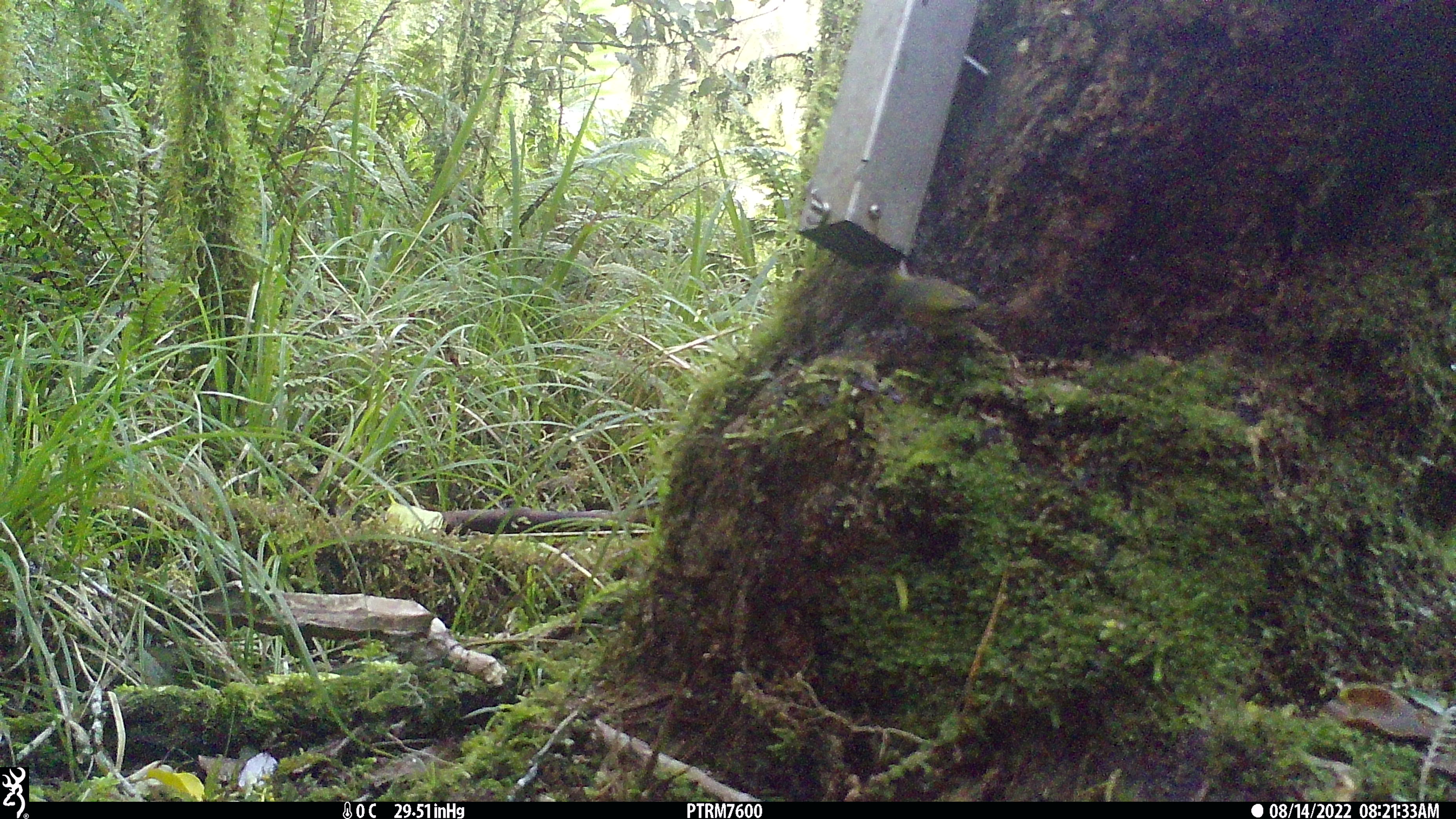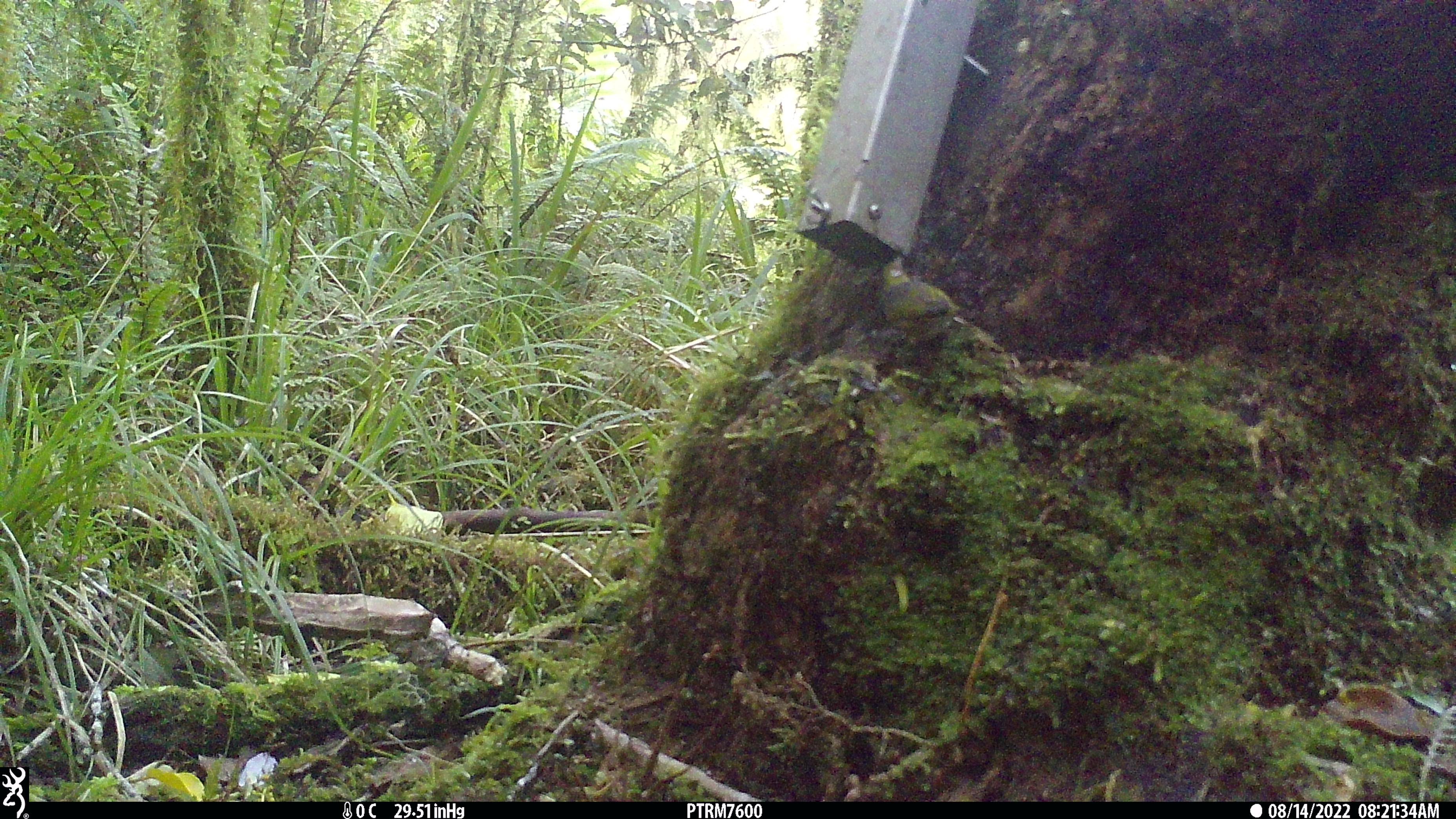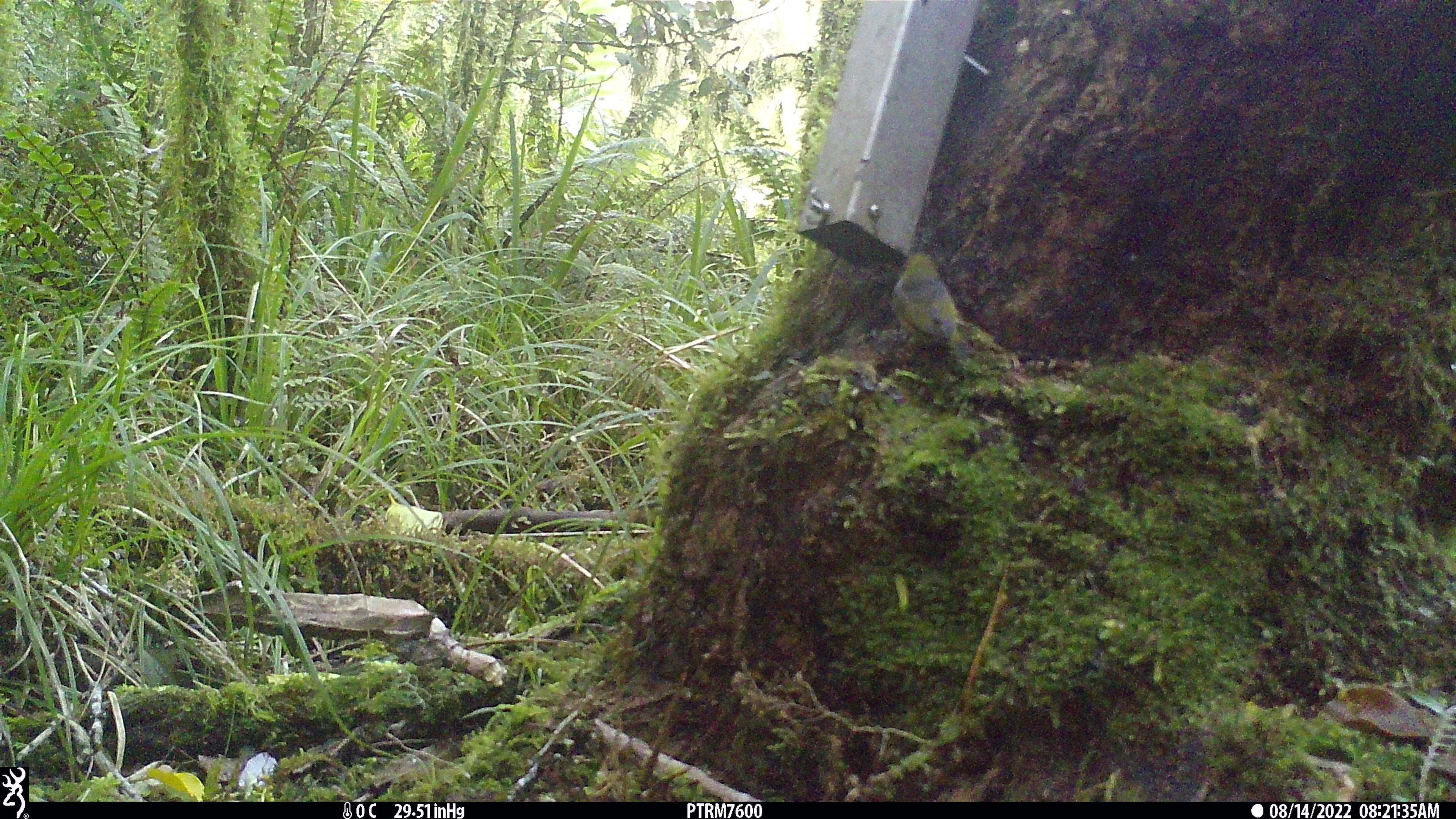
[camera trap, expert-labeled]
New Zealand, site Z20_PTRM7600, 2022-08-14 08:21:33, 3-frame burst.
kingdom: Animalia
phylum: Chordata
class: Aves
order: Passeriformes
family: Zosteropidae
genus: Zosterops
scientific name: Zosterops lateralis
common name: silvereye